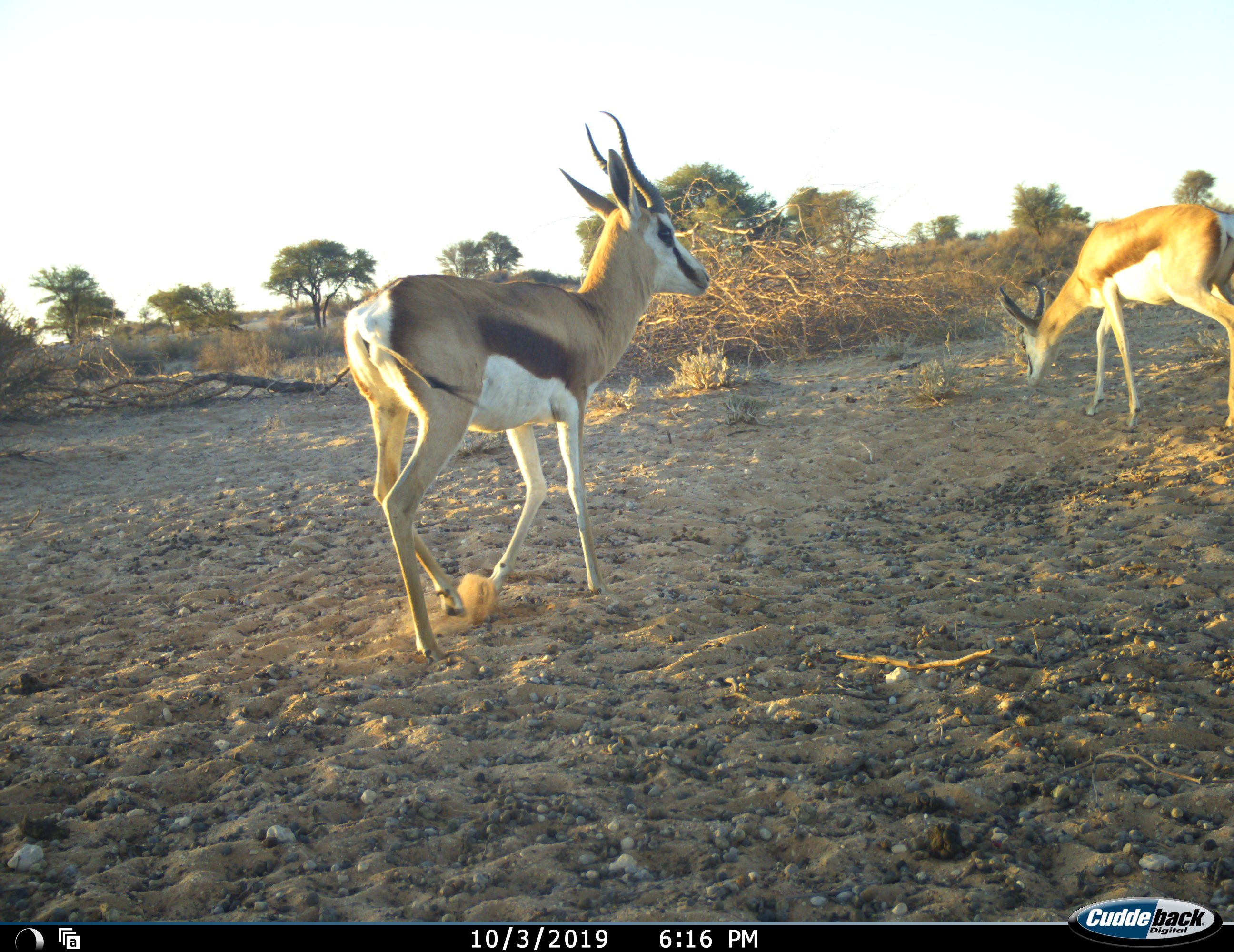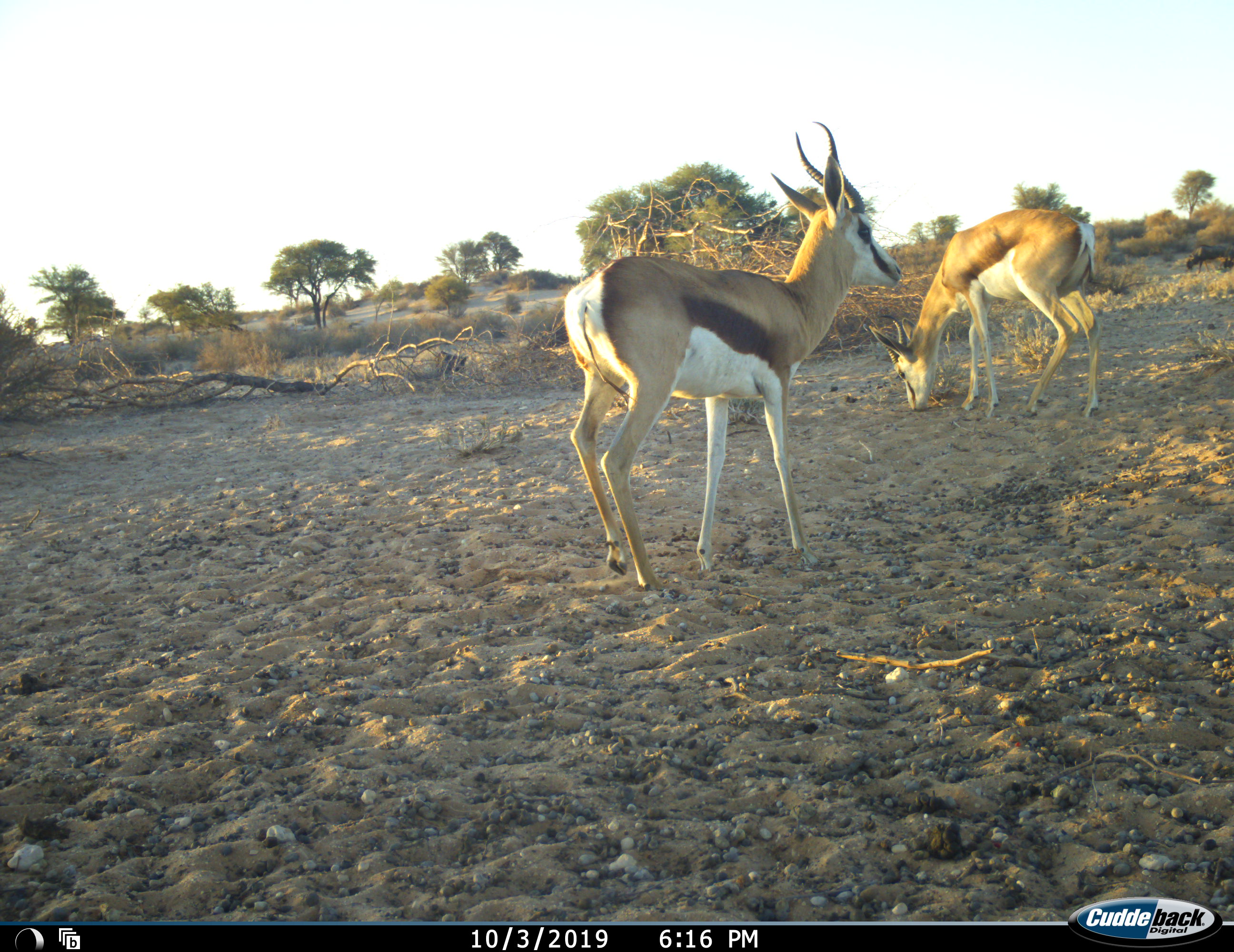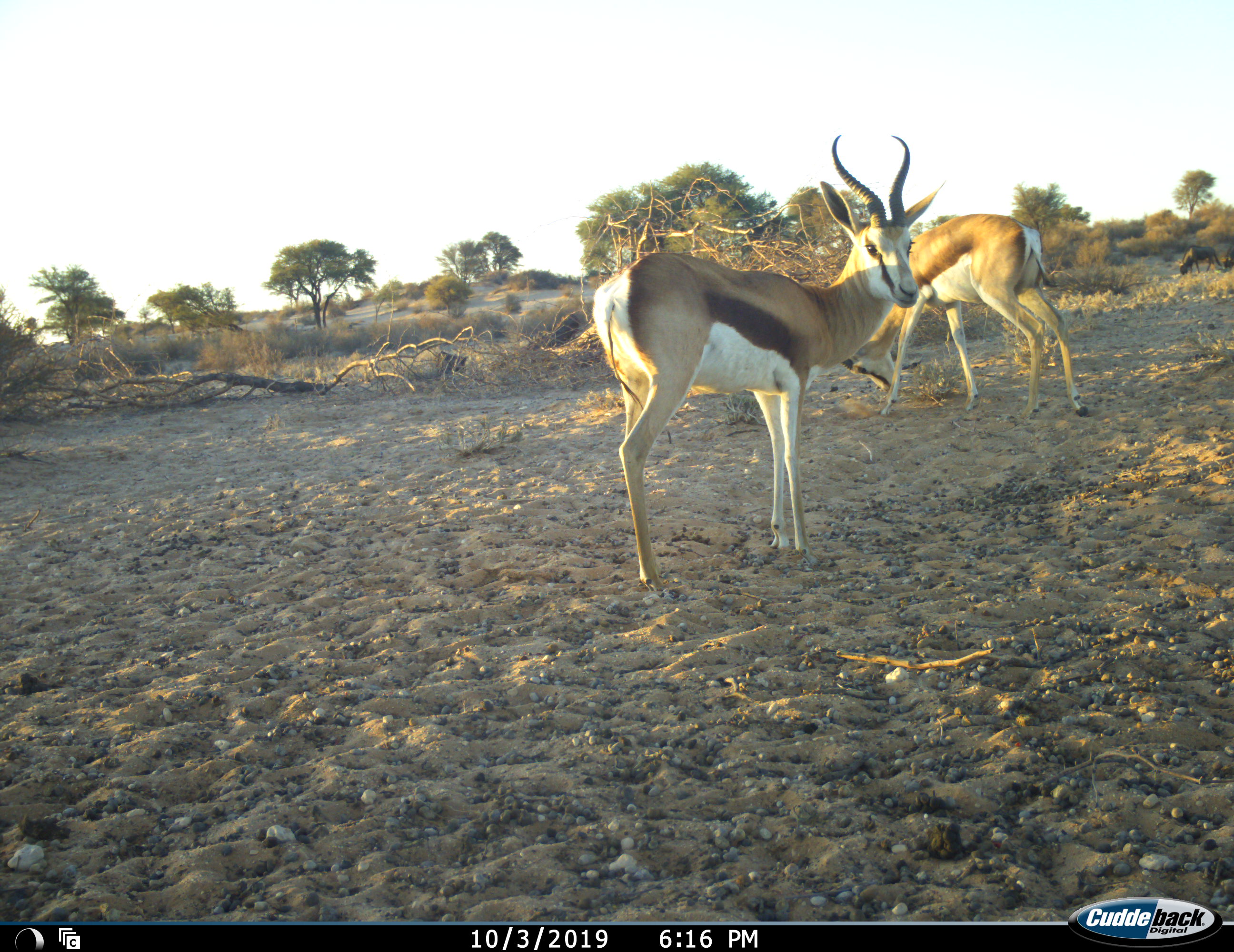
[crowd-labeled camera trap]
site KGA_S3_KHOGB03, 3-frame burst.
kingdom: Animalia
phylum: Chordata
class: Mammalia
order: Artiodactyla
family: Bovidae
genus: Antidorcas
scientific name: Antidorcas marsupialis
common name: springbok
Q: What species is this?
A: Springbok (Antidorcas marsupialis).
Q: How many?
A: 2.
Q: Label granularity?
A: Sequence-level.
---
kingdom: Animalia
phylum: Chordata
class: Mammalia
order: Artiodactyla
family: Bovidae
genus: Connochaetes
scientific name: Connochaetes taurinus taurinus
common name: blue wildebeest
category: wildebeestblue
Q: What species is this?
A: Wildebeestblue (blue wildebeest) (Connochaetes taurinus taurinus).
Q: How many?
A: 2.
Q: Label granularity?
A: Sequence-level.